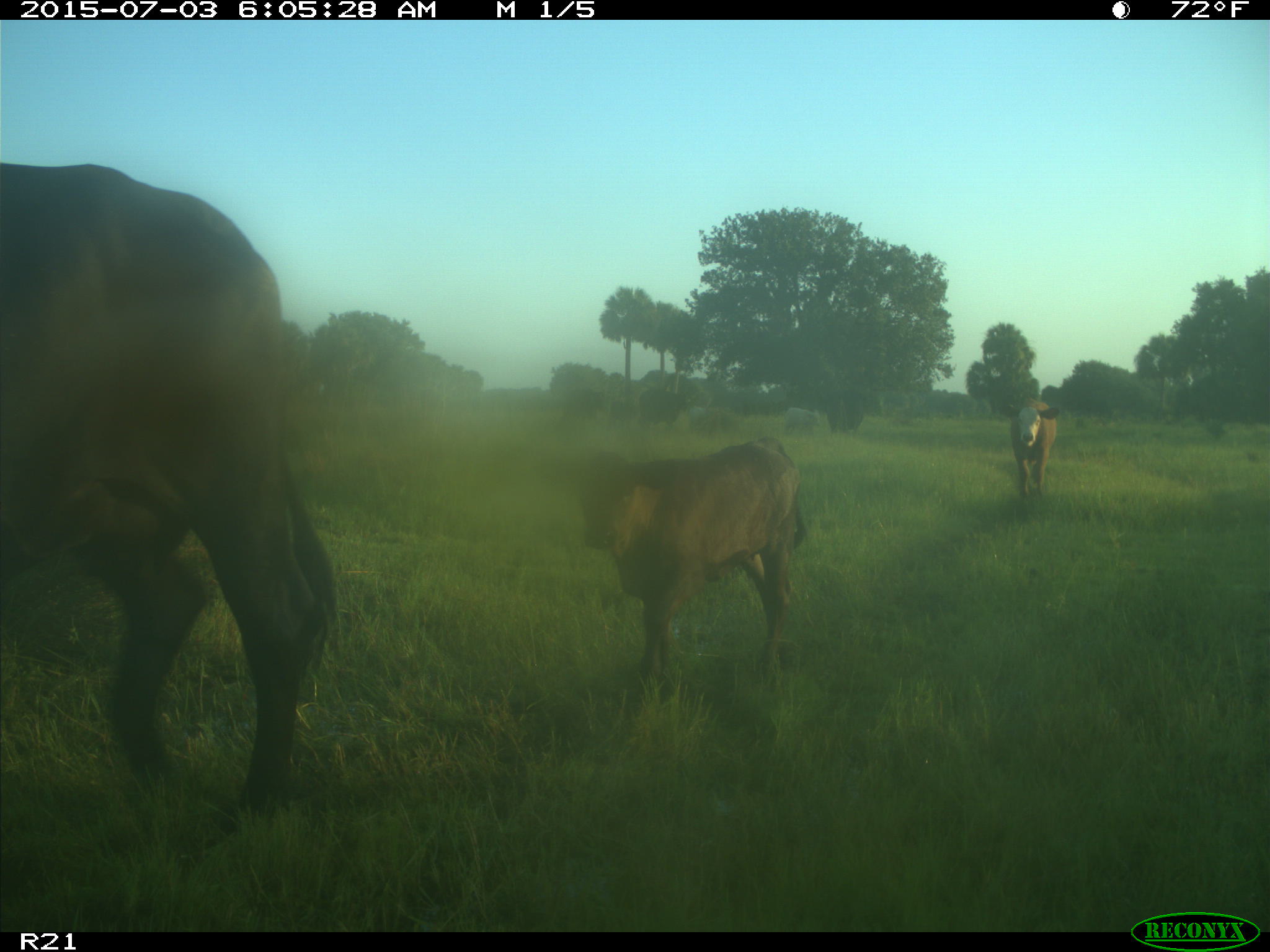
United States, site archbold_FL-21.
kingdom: Animalia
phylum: Chordata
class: Mammalia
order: Artiodactyla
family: Bovidae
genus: Bos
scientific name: Bos taurus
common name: domestic cow